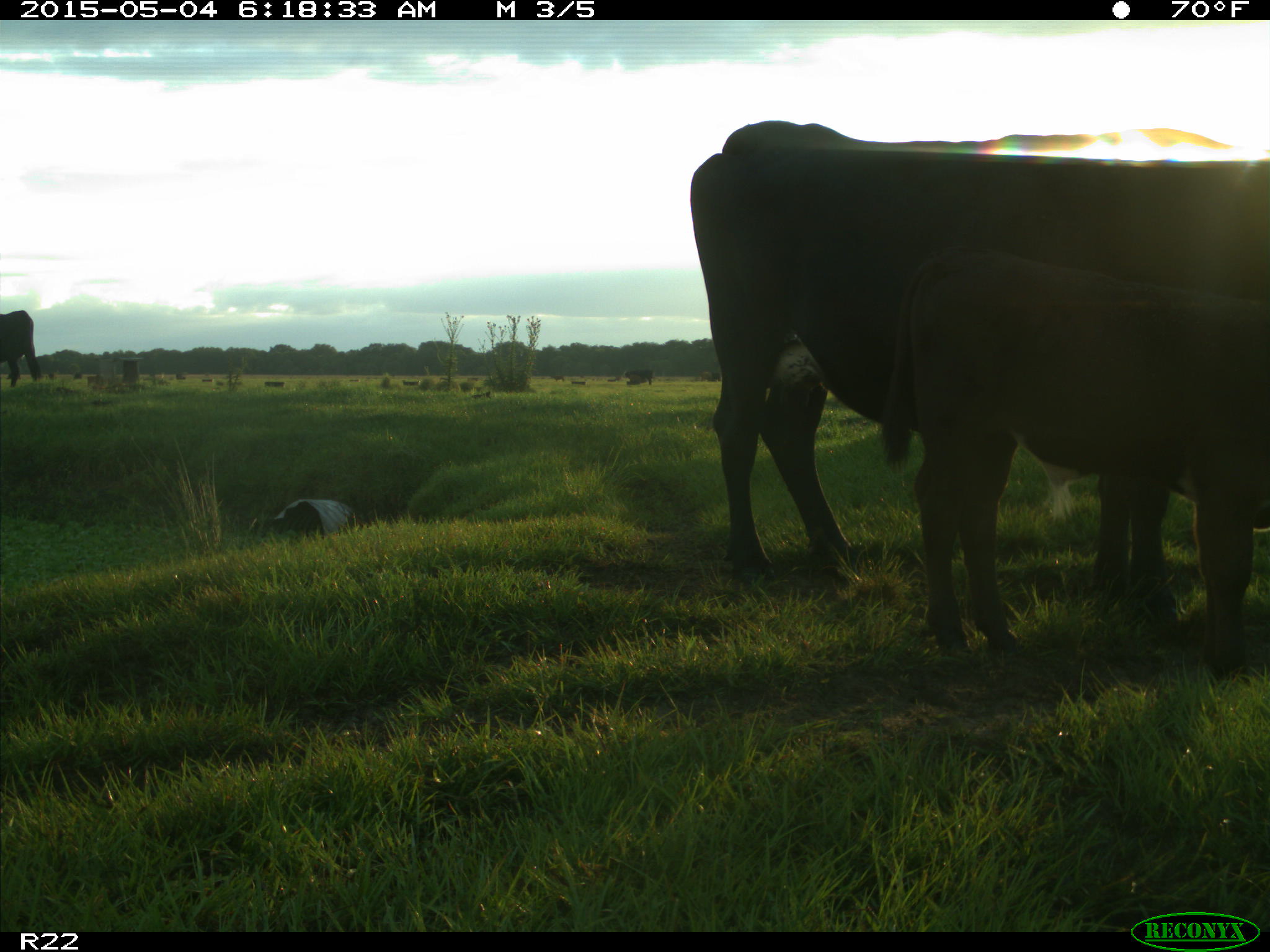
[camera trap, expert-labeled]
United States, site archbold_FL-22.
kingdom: Animalia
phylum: Chordata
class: Mammalia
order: Artiodactyla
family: Bovidae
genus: Bos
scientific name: Bos taurus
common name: domestic cow